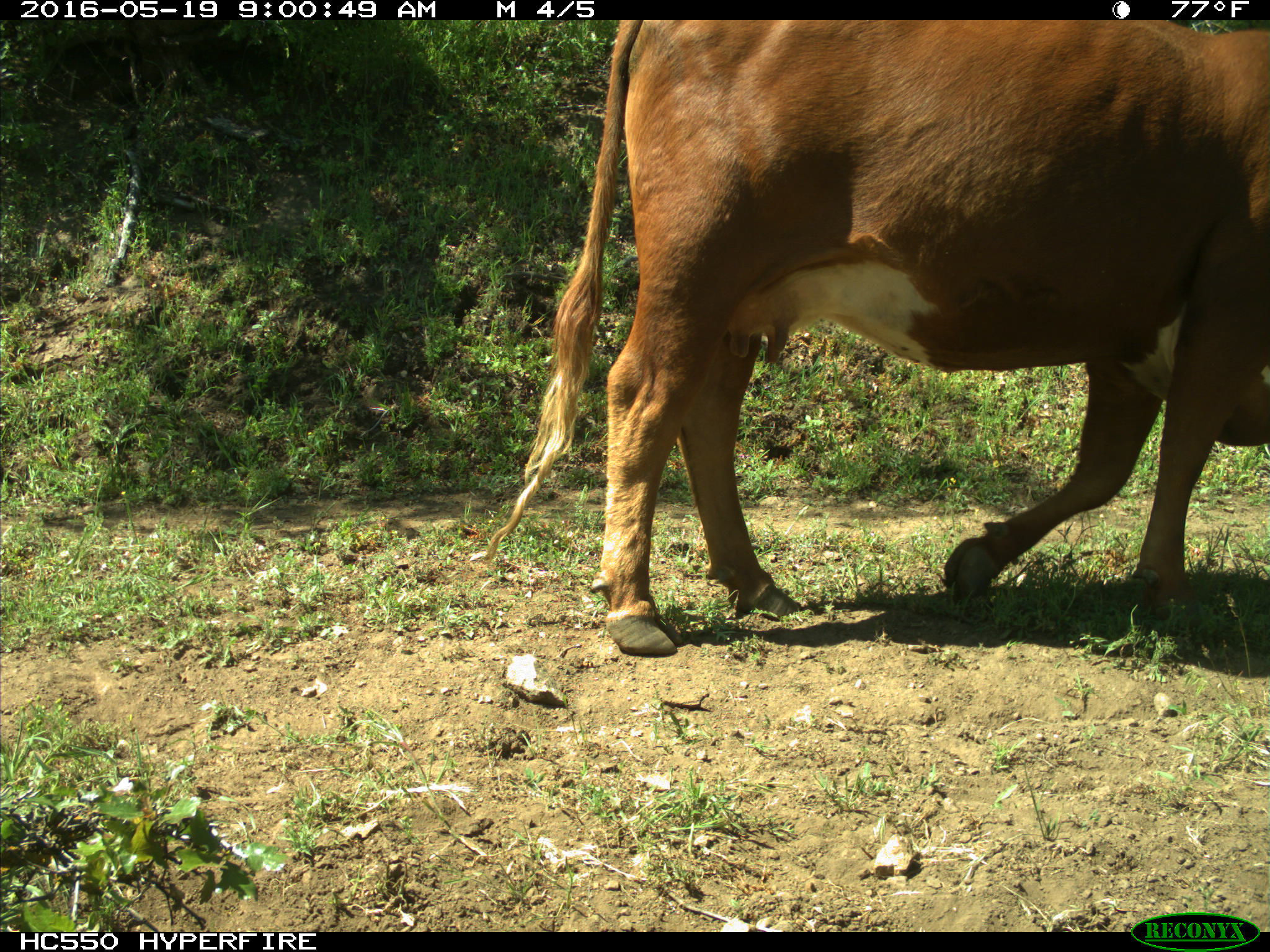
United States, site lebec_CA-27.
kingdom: Animalia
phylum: Chordata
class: Mammalia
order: Artiodactyla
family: Bovidae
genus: Bos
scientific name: Bos taurus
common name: domestic cow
Bos taurus (domestic cow).